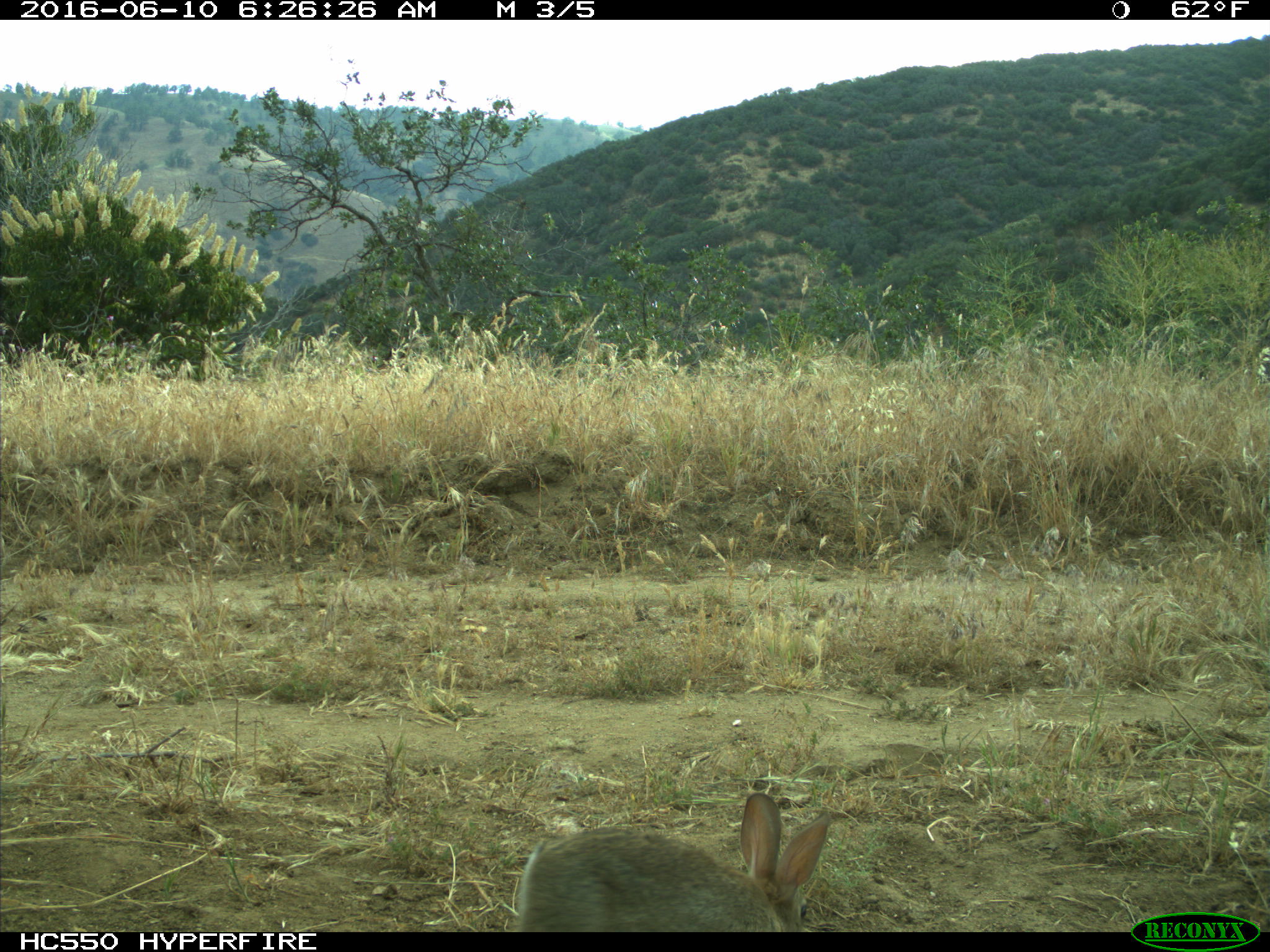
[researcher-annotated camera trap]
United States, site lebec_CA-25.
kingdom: Animalia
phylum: Chordata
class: Mammalia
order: Lagomorpha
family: Leporidae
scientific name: Leporidae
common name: rabbits and hares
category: unidentified rabbit